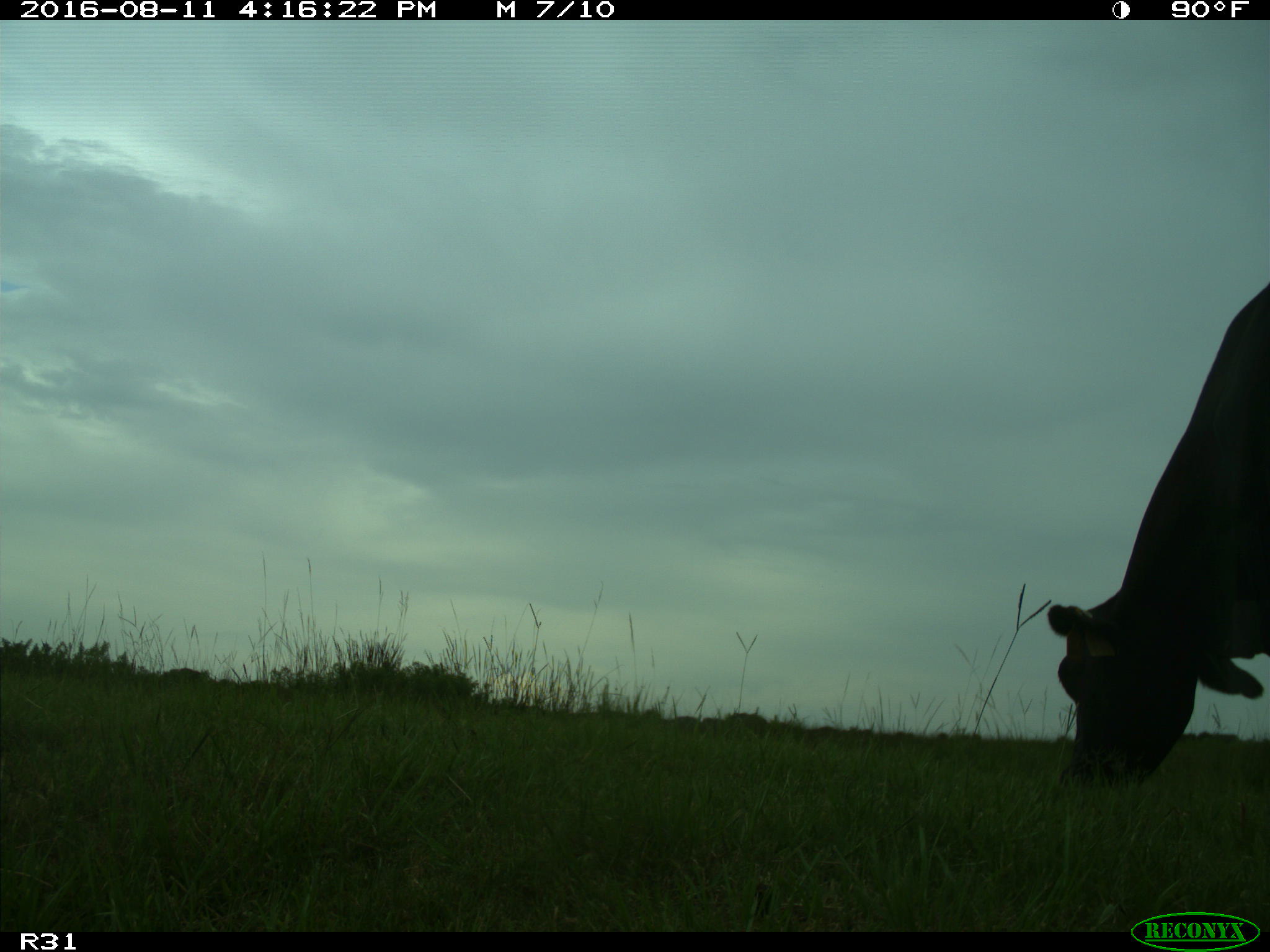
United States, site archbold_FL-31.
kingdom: Animalia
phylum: Chordata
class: Mammalia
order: Artiodactyla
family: Bovidae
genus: Bos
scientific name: Bos taurus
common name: domestic cow